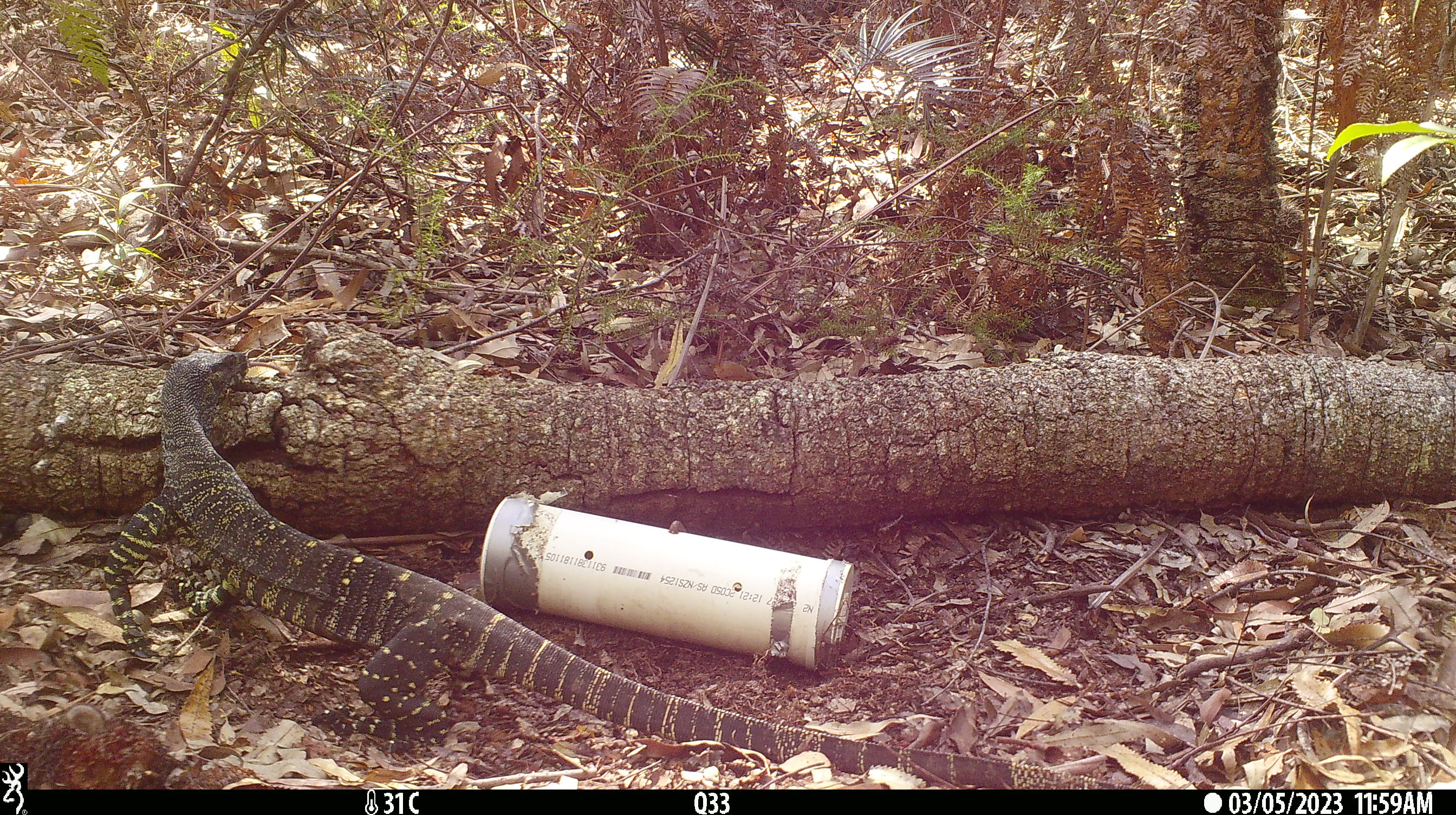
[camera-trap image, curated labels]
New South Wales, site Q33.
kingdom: Animalia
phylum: Chordata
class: Reptilia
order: Squamata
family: Varanidae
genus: Varanus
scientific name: Varanus varius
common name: lace monitor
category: goanna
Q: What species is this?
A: Goanna (lace monitor) (Varanus varius).